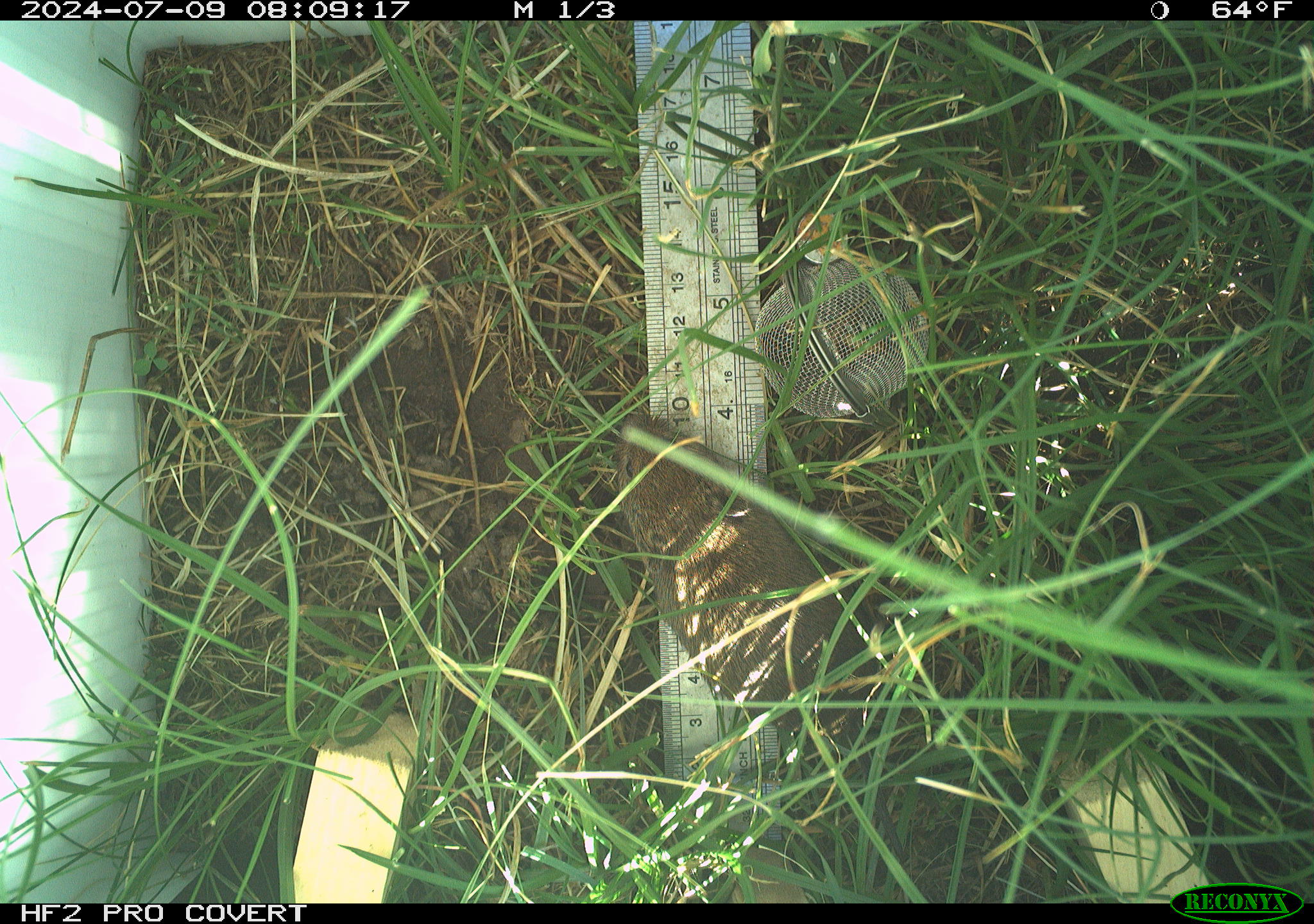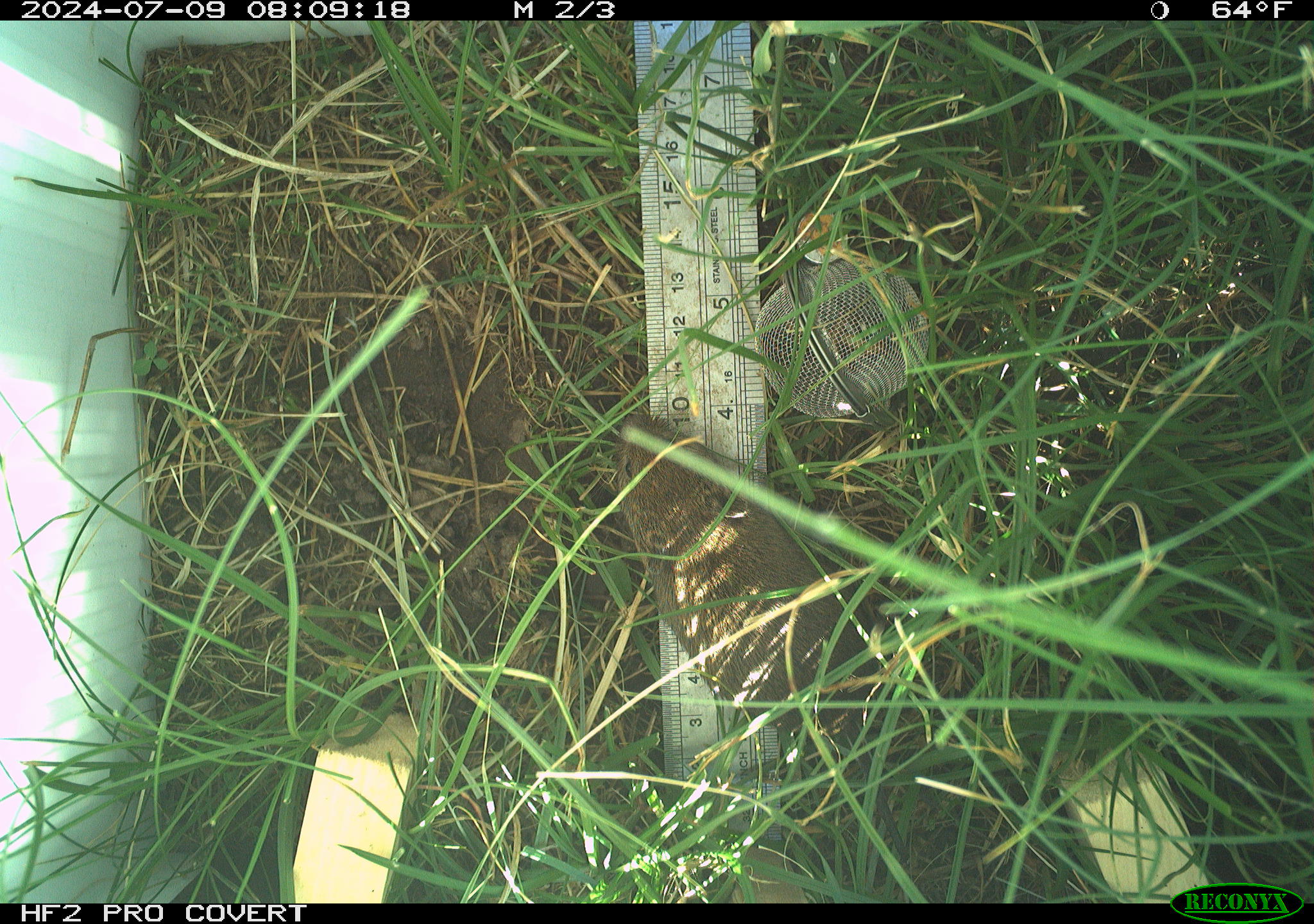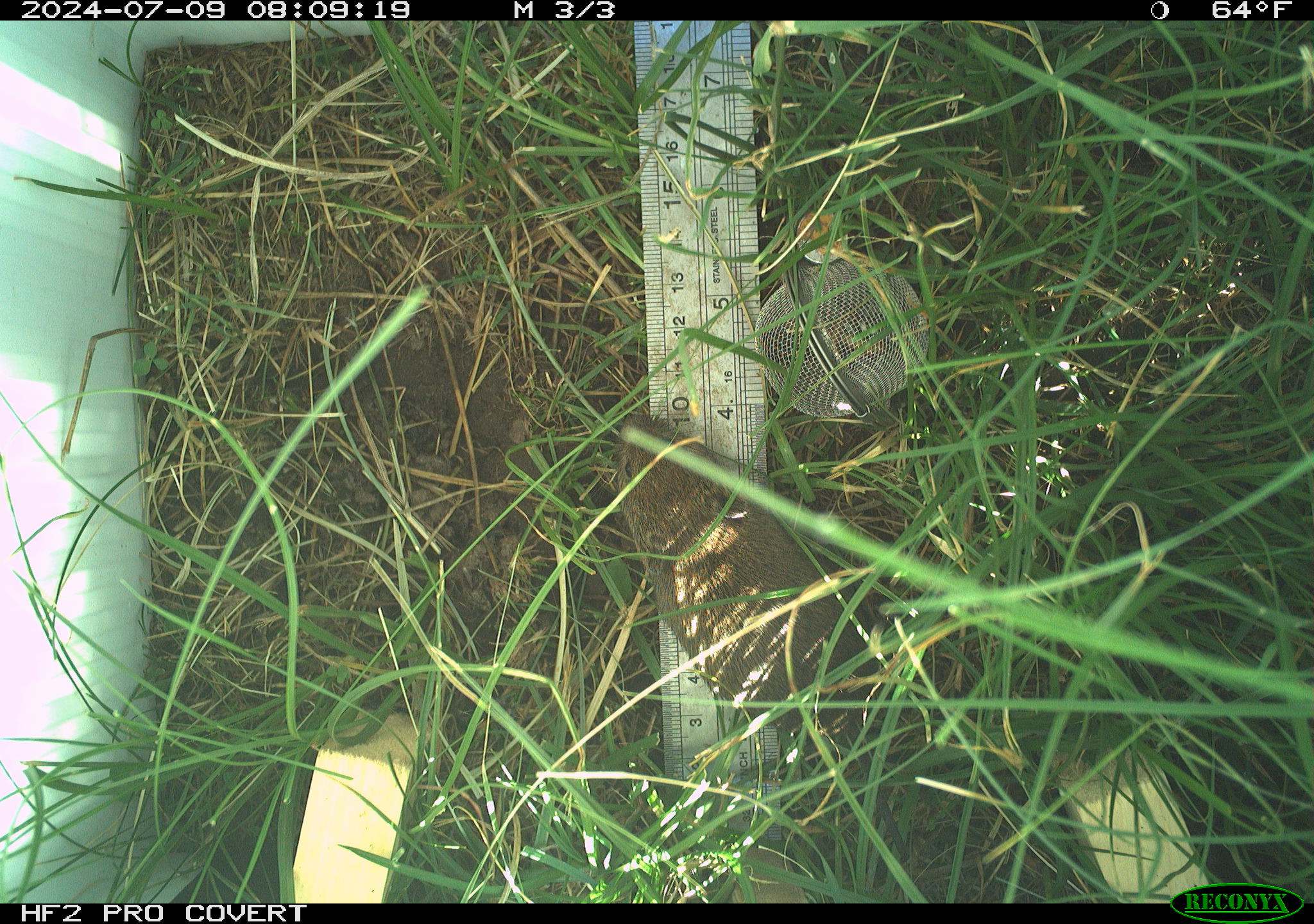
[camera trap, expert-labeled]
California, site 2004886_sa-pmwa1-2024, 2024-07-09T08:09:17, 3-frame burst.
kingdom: Animalia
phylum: Chordata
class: Mammalia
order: Rodentia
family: Cricetidae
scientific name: Arvicolinae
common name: voles, lemmings, and muskrats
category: arvicolinae subfamily